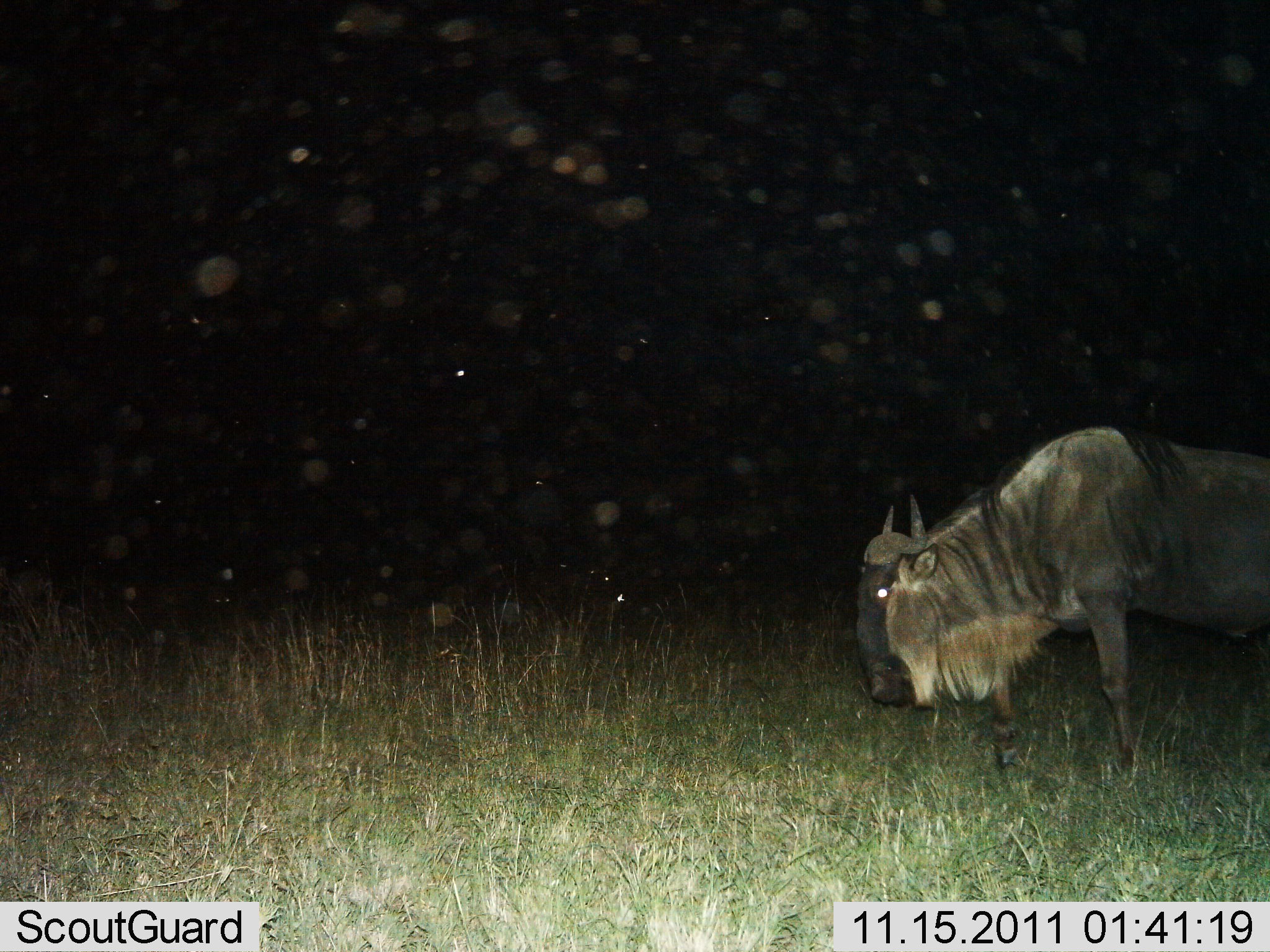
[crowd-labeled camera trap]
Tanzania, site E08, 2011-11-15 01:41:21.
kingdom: Animalia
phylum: Chordata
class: Mammalia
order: Artiodactyla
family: Bovidae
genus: Connochaetes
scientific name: Connochaetes taurinus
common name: blue wildebeest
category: wildebeest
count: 1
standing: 55%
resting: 0%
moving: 18%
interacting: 0%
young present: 0%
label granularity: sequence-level